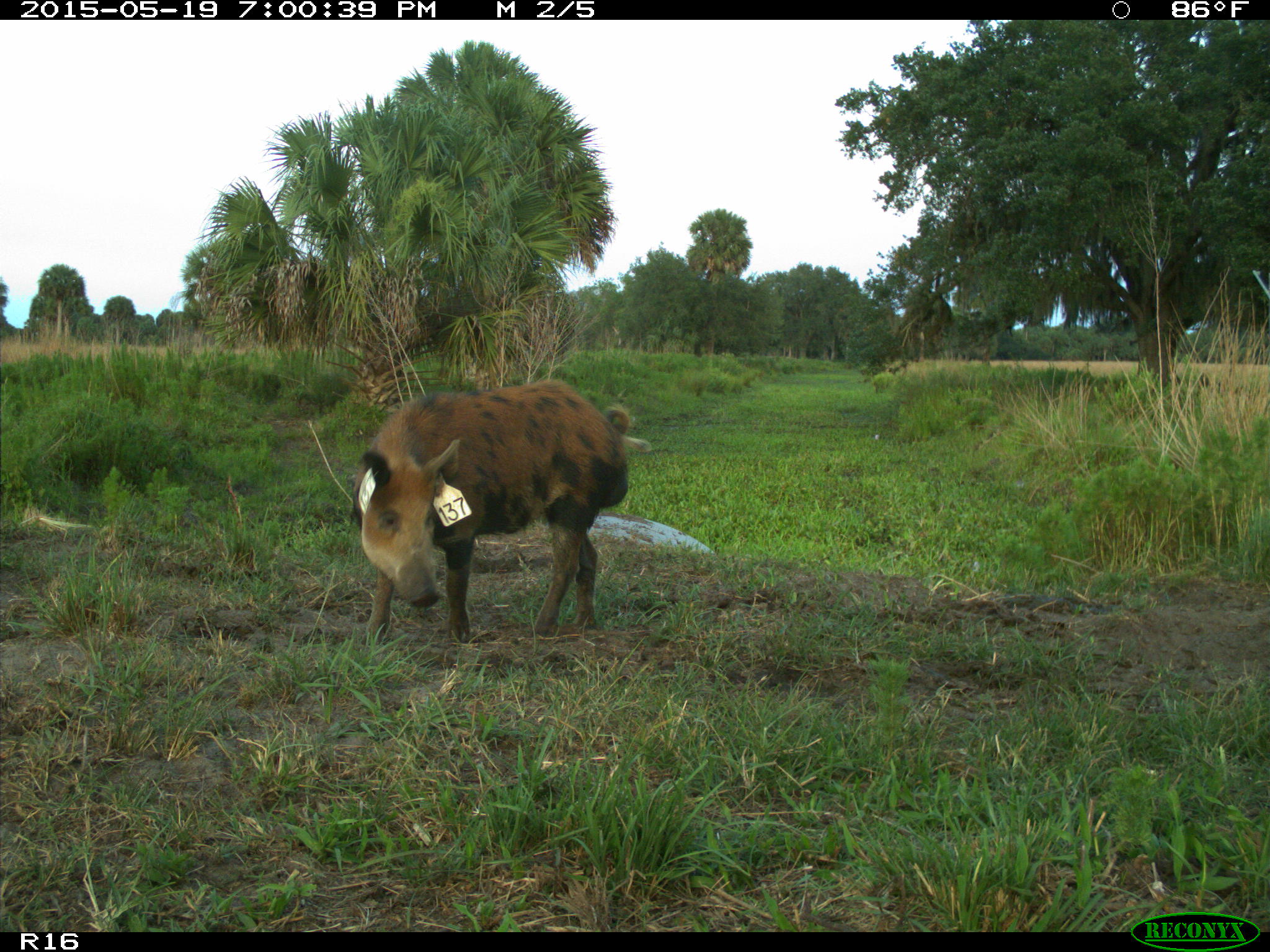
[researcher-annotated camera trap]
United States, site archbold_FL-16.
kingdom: Animalia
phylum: Chordata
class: Mammalia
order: Artiodactyla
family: Suidae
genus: Sus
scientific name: Sus scrofa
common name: wild boar